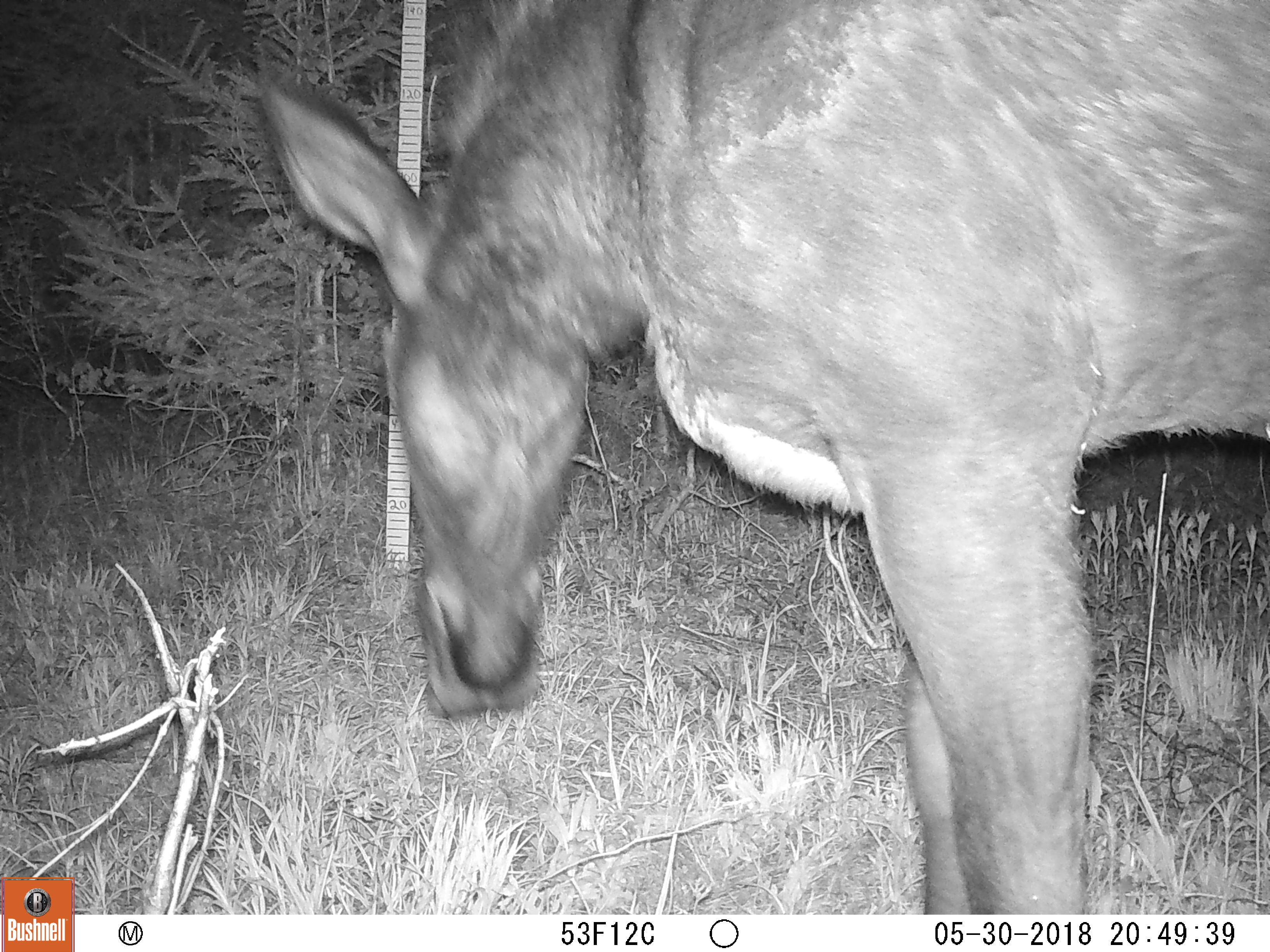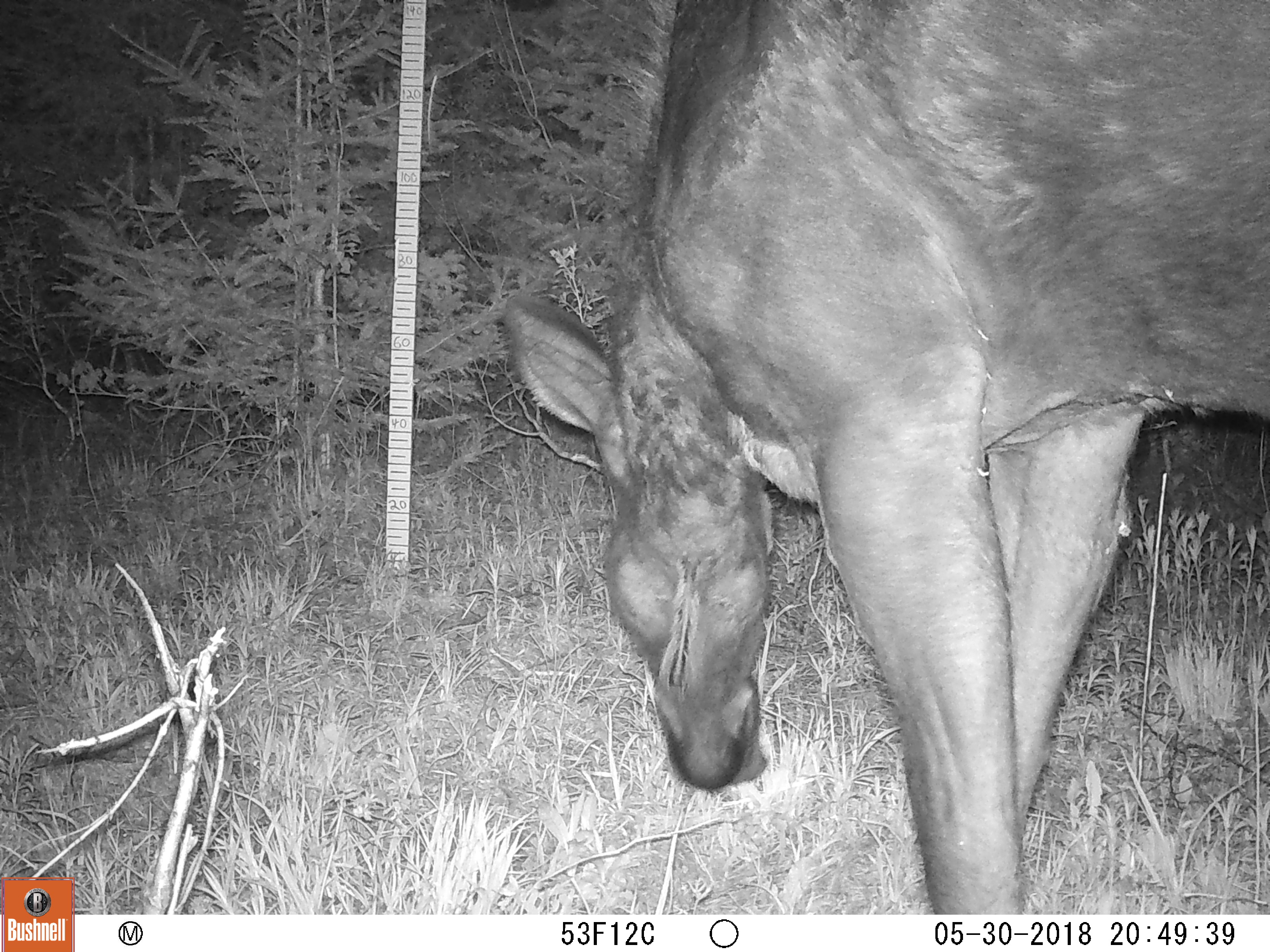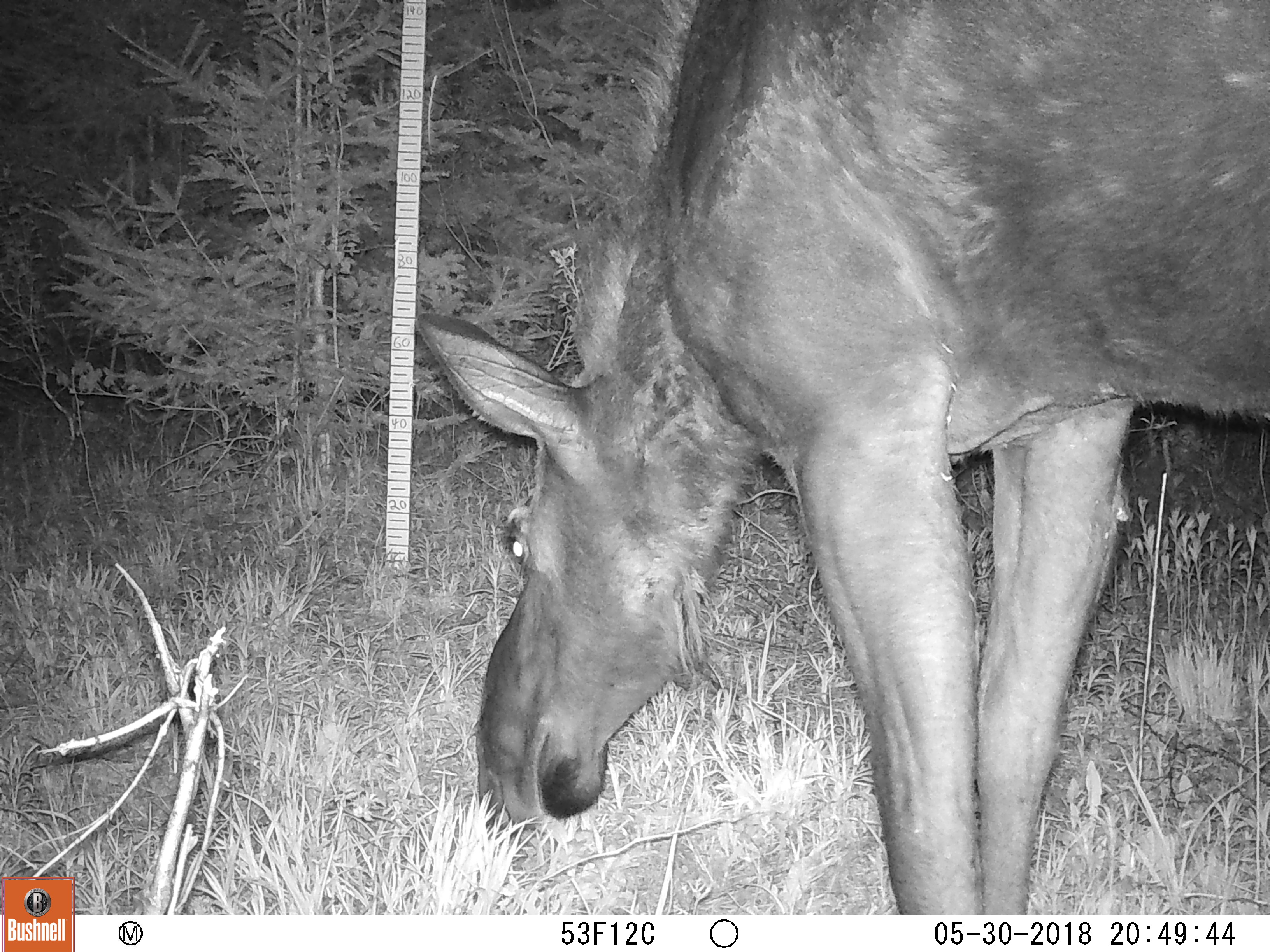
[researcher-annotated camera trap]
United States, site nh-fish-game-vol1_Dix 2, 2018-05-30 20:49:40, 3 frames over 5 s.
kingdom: Animalia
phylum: Chordata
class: Mammalia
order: Artiodactyla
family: Cervidae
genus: Alces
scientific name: Alces alces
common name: moose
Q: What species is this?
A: Moose (Alces alces).